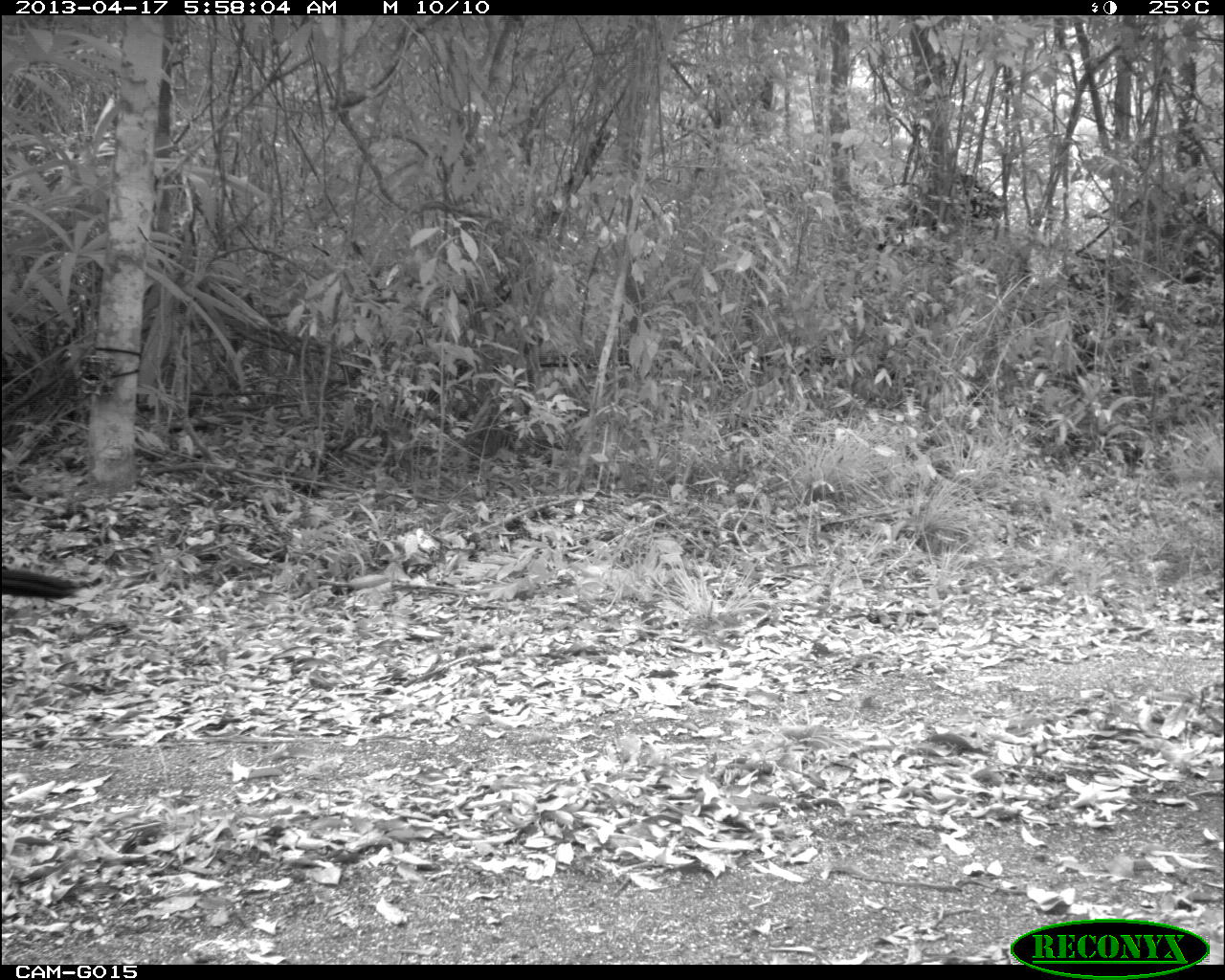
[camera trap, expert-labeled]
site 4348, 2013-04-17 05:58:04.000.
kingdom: Animalia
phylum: Chordata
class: Aves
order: Galliformes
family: Cracidae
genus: Crax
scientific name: Crax rubra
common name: great curassow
Crax rubra (great curassow), count 2.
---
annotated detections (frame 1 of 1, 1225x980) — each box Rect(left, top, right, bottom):
crax rubra: Rect(0, 562, 81, 601)